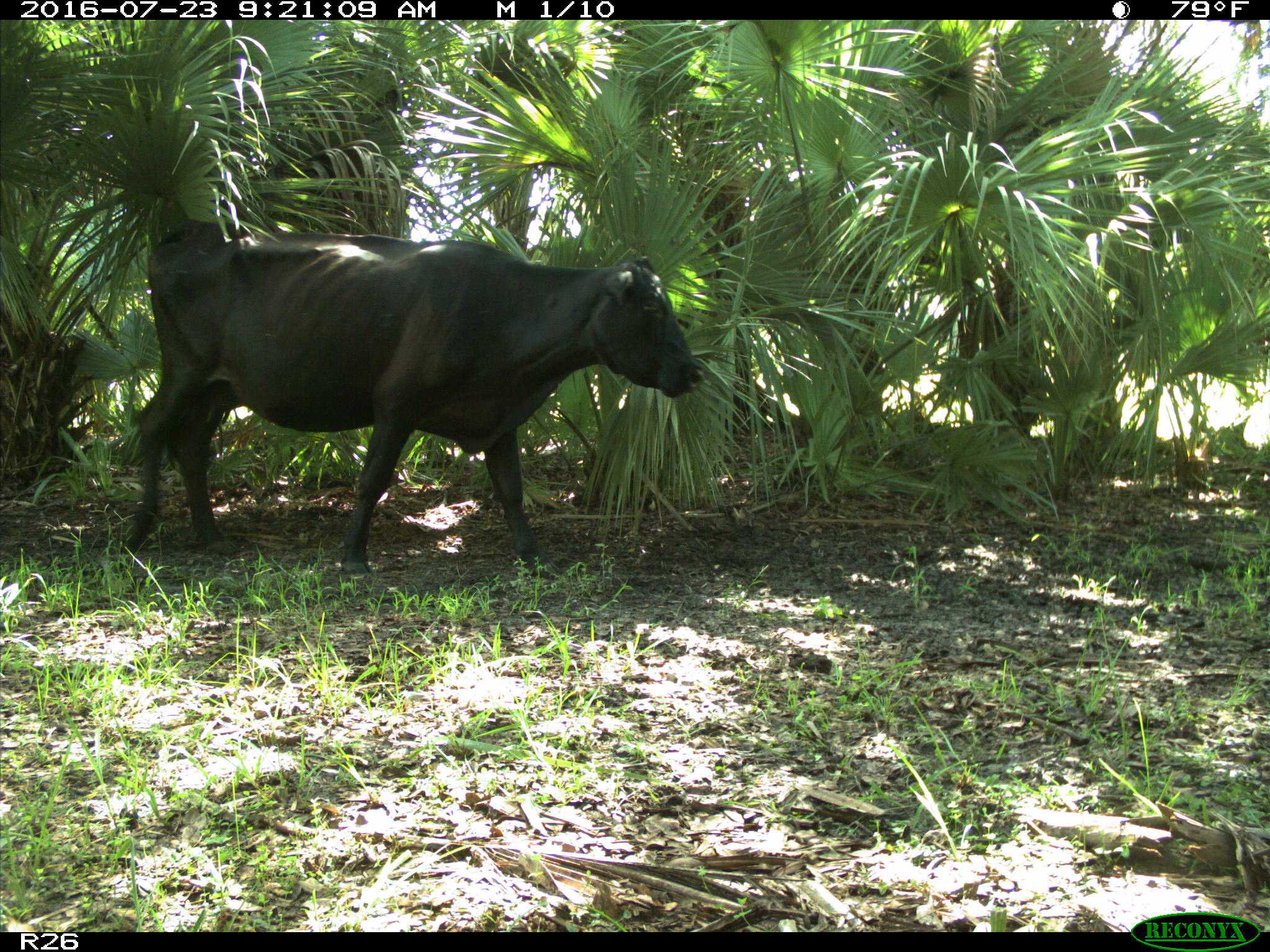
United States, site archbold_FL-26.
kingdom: Animalia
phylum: Chordata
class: Mammalia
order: Artiodactyla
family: Bovidae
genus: Bos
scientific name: Bos taurus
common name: domestic cow